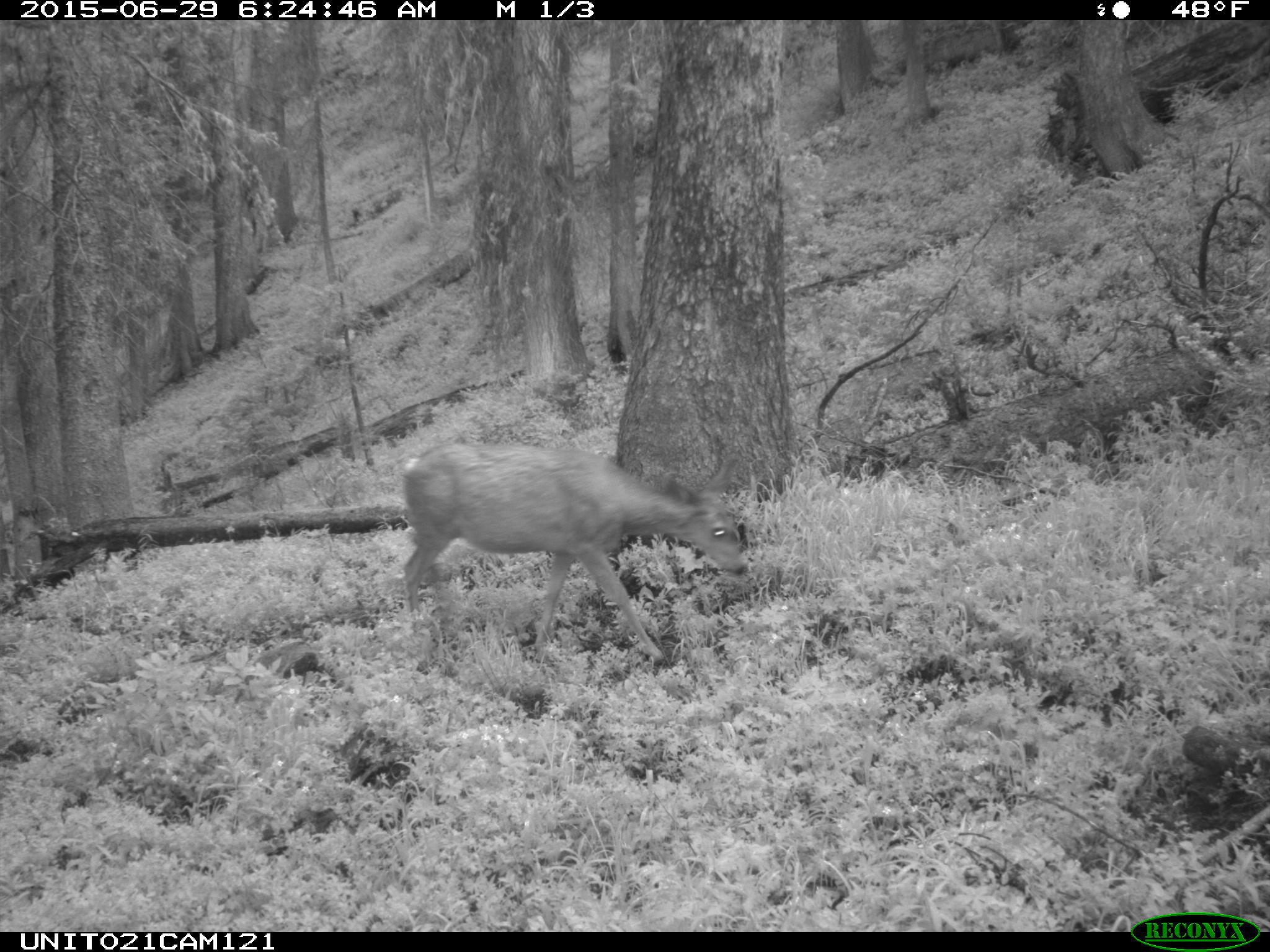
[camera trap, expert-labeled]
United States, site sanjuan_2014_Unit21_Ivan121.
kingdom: Animalia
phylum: Chordata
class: Mammalia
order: Artiodactyla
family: Cervidae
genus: Odocoileus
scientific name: Odocoileus hemionus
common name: mule deer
Odocoileus hemionus (mule deer).